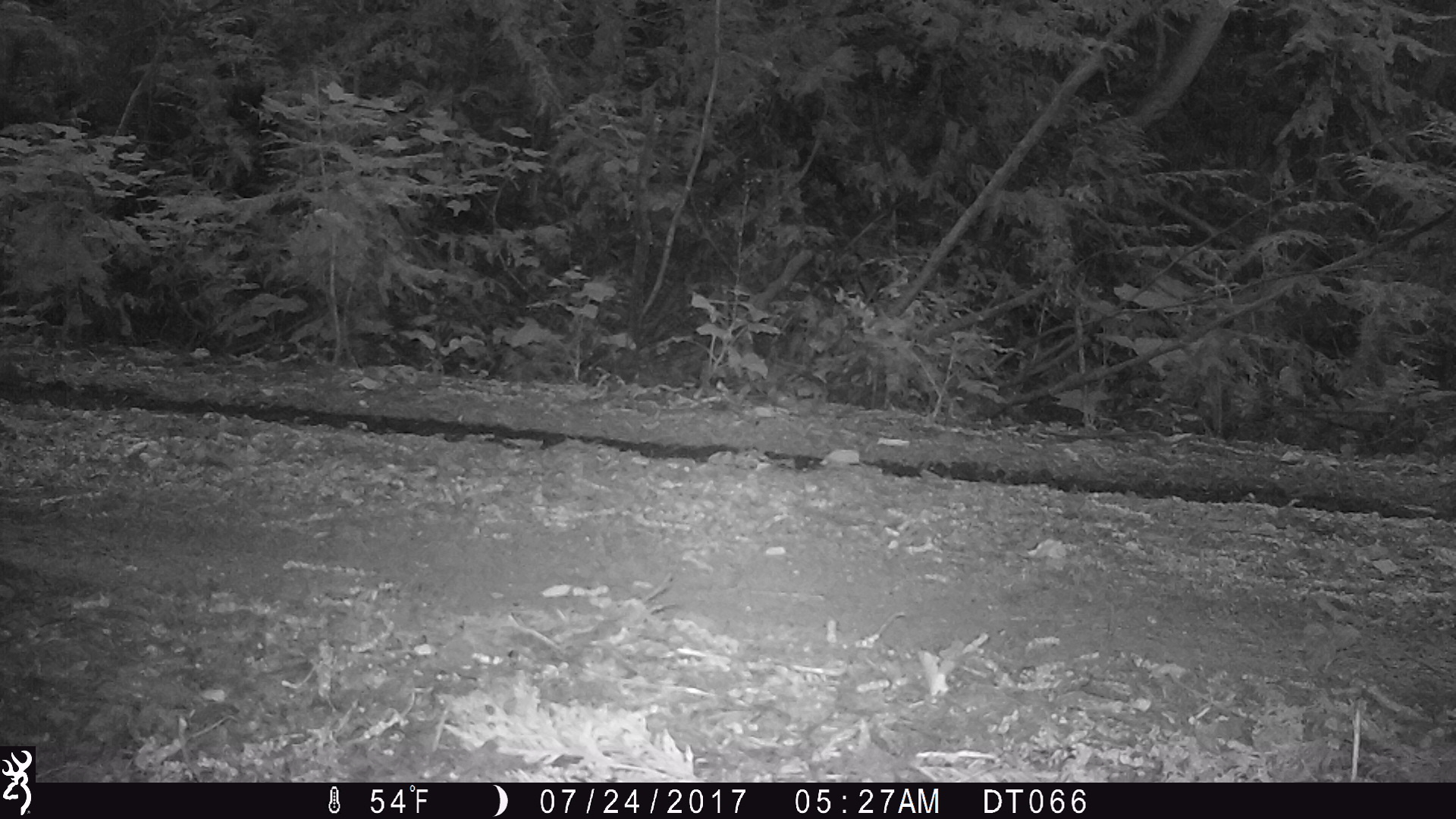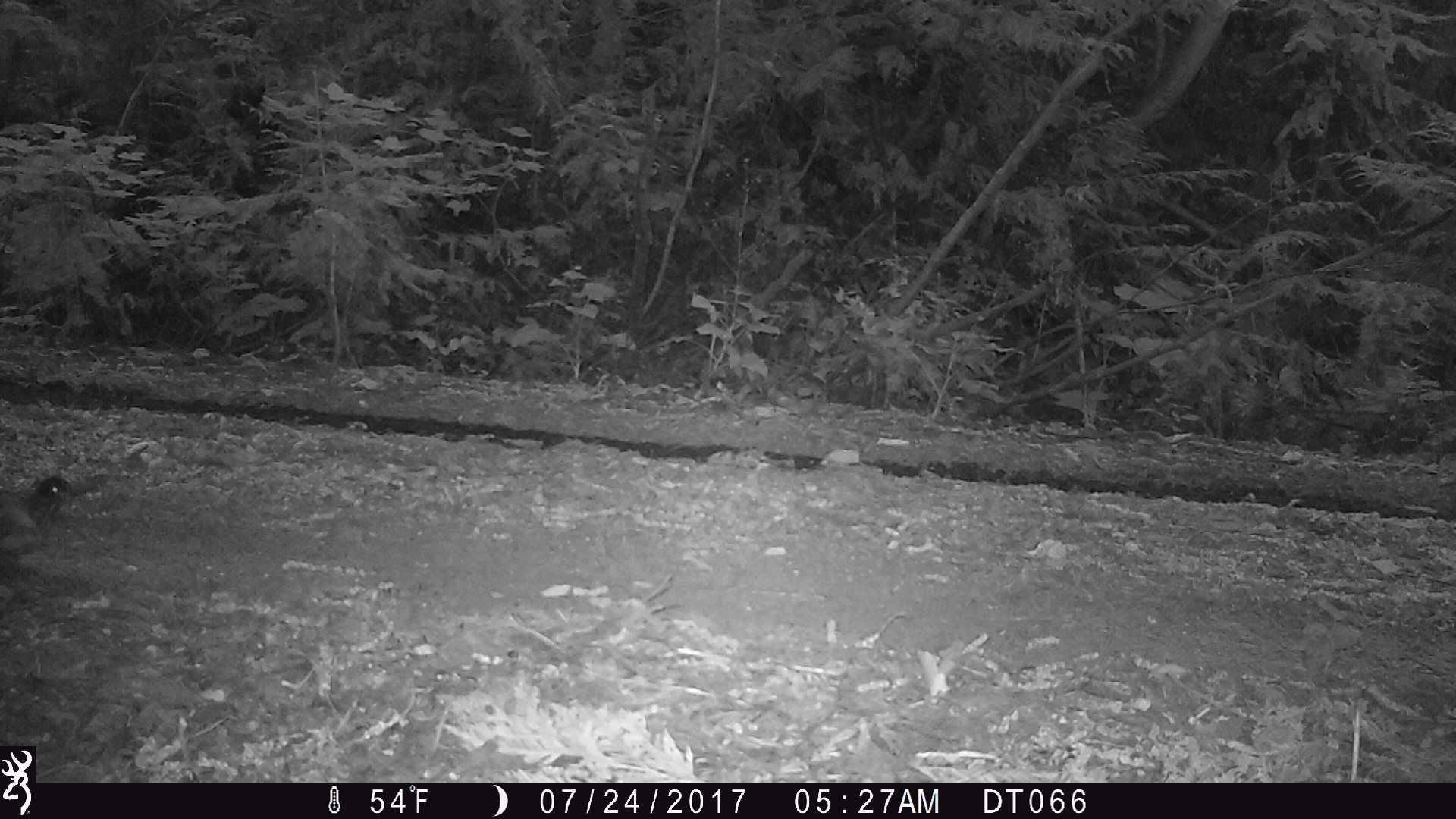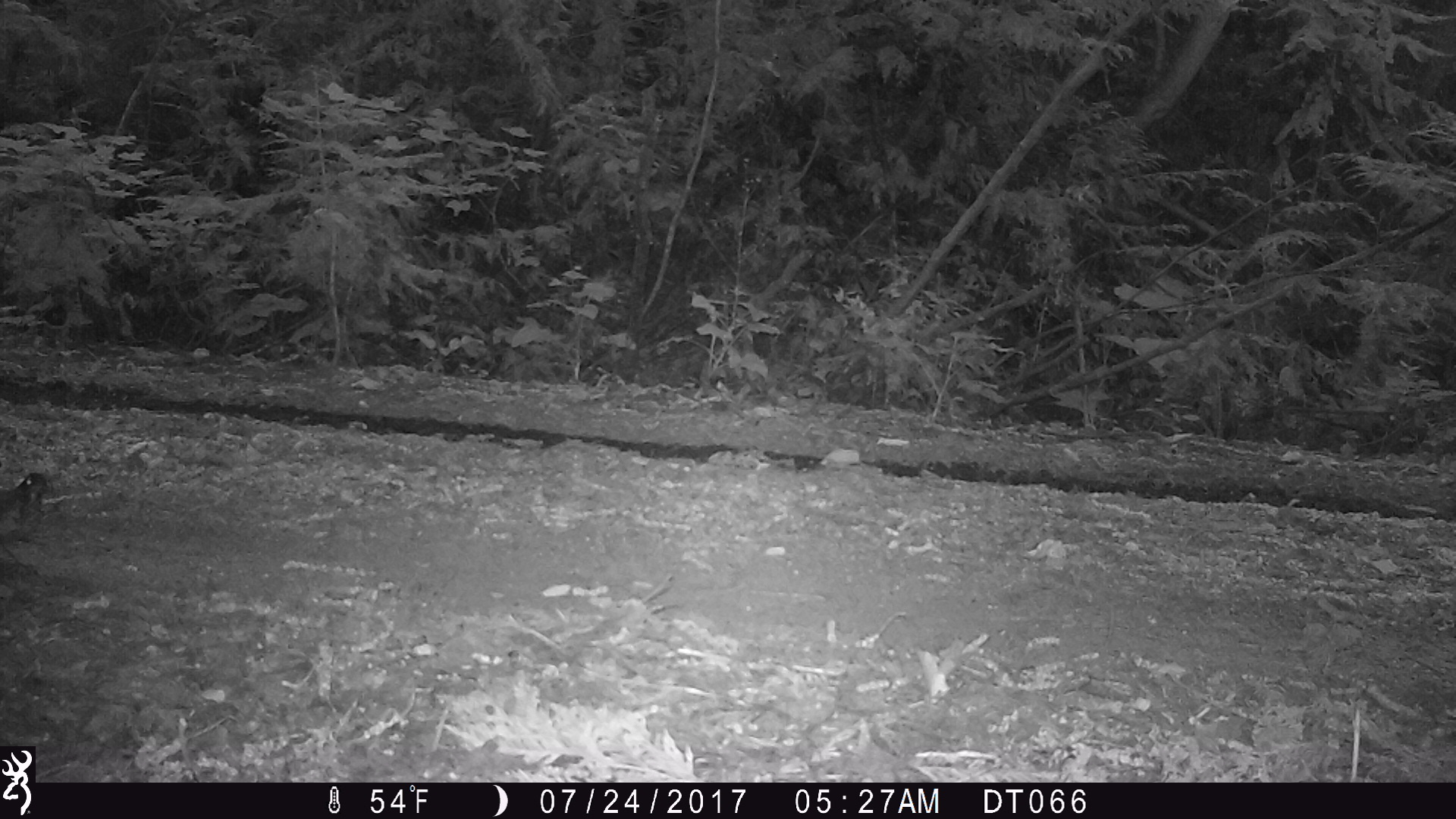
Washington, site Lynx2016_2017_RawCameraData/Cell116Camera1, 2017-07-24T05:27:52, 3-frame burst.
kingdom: Animalia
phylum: Chordata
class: Aves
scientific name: Aves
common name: birds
Aves (birds). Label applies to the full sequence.